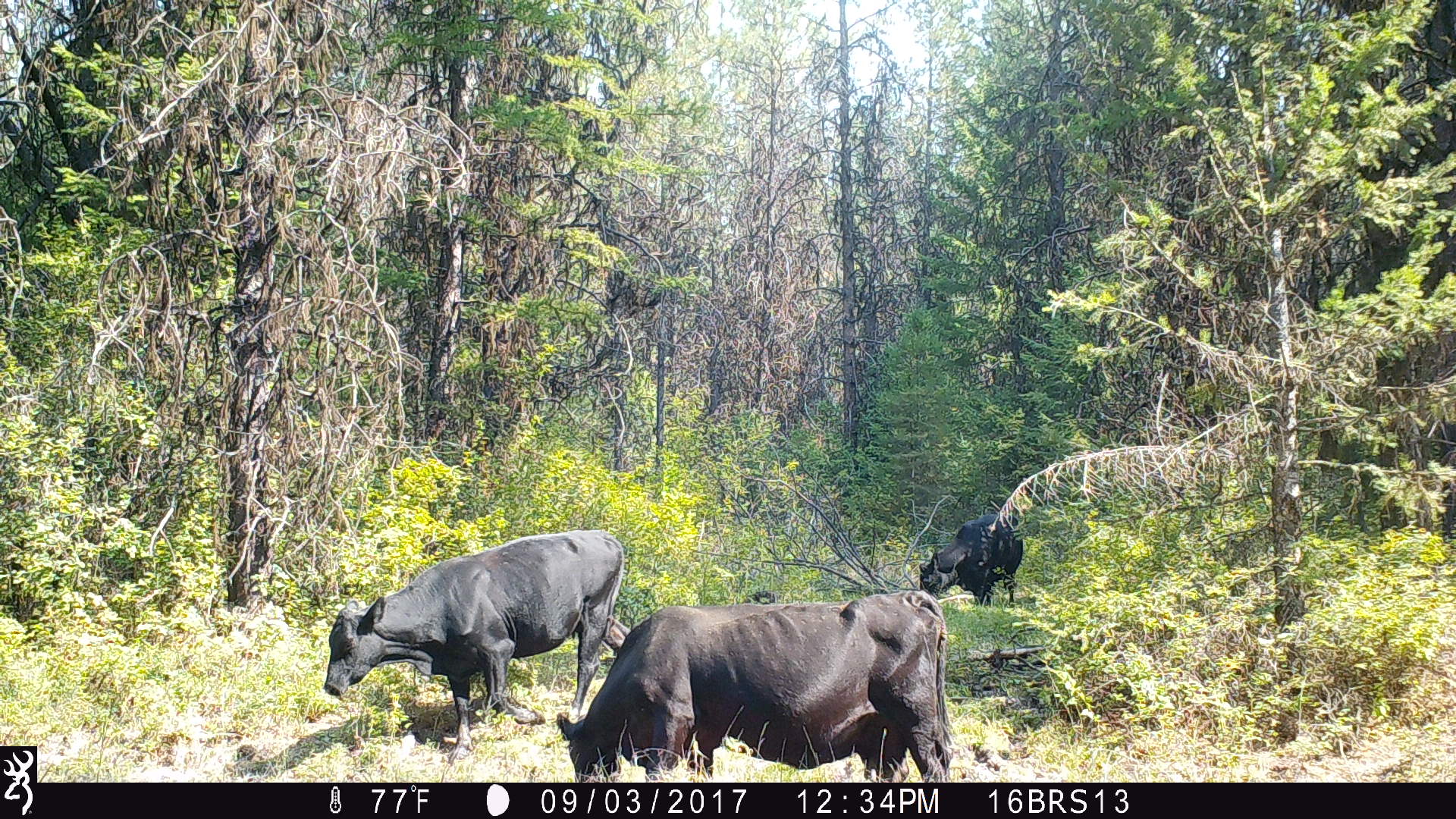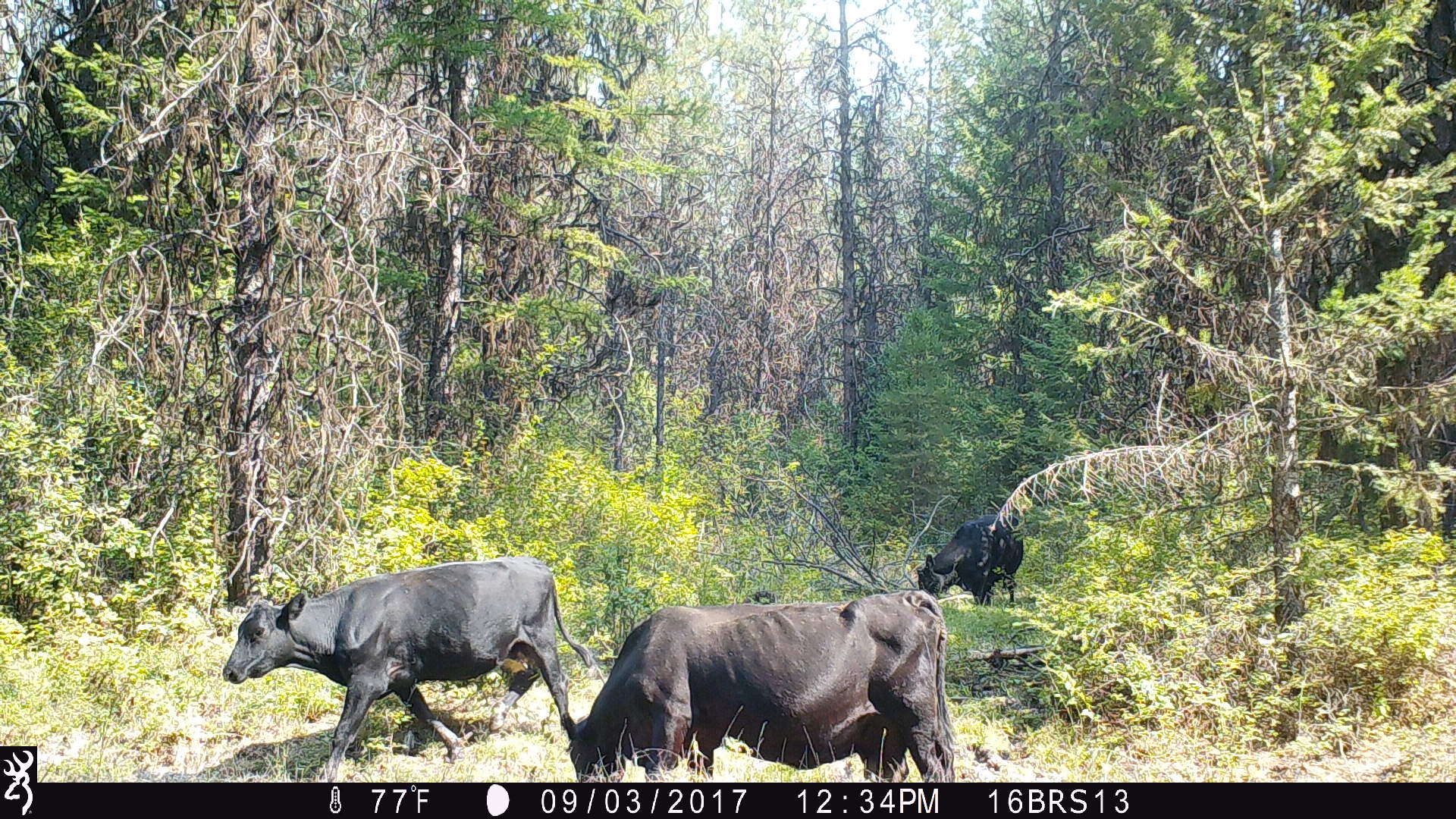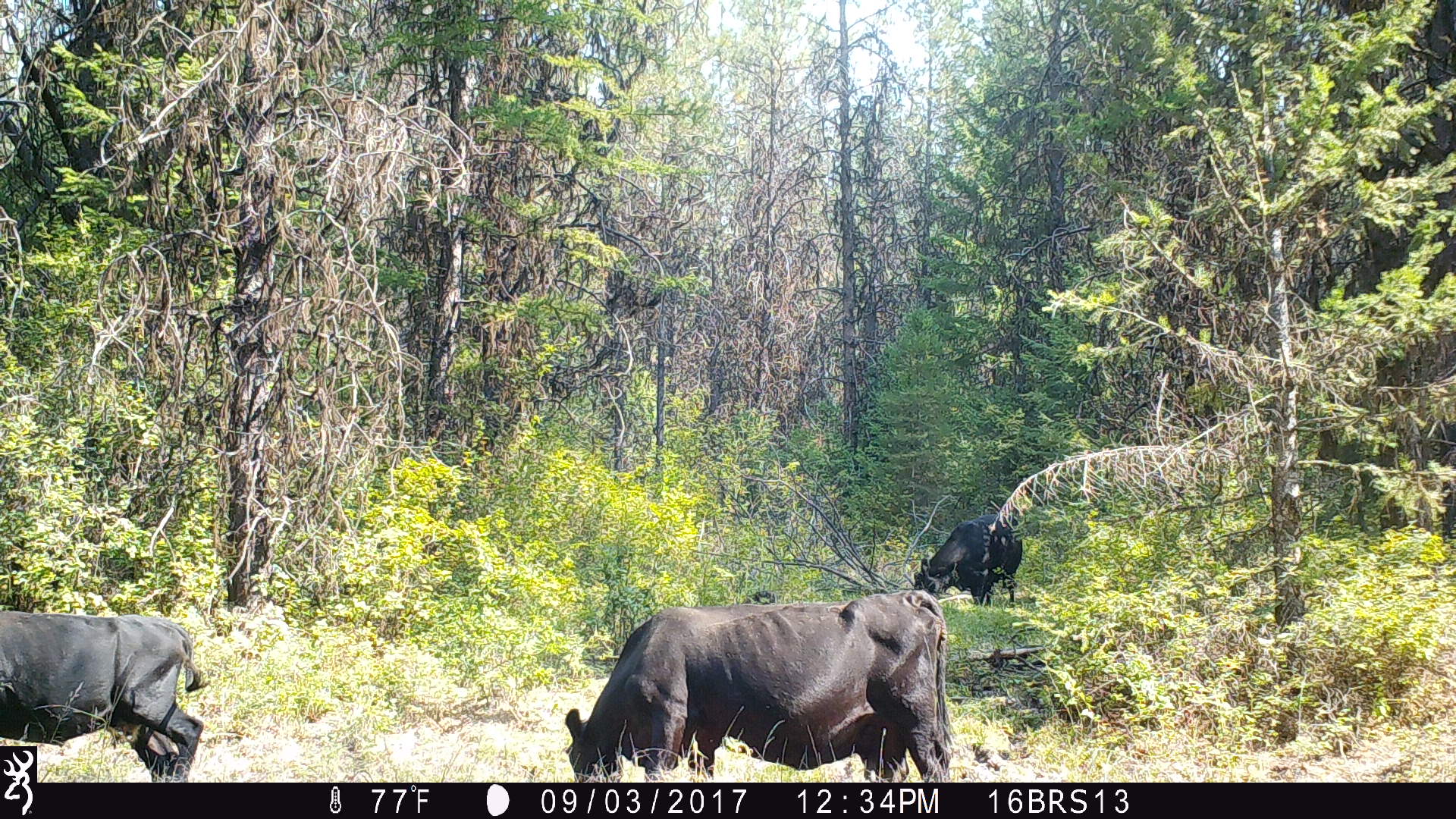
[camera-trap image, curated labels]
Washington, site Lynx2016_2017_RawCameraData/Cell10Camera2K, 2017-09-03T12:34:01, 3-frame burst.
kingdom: Animalia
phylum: Chordata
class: Mammalia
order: Artiodactyla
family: Bovidae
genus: Bos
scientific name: Bos taurus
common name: domestic cattle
Domestic cattle (Bos taurus). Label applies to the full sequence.